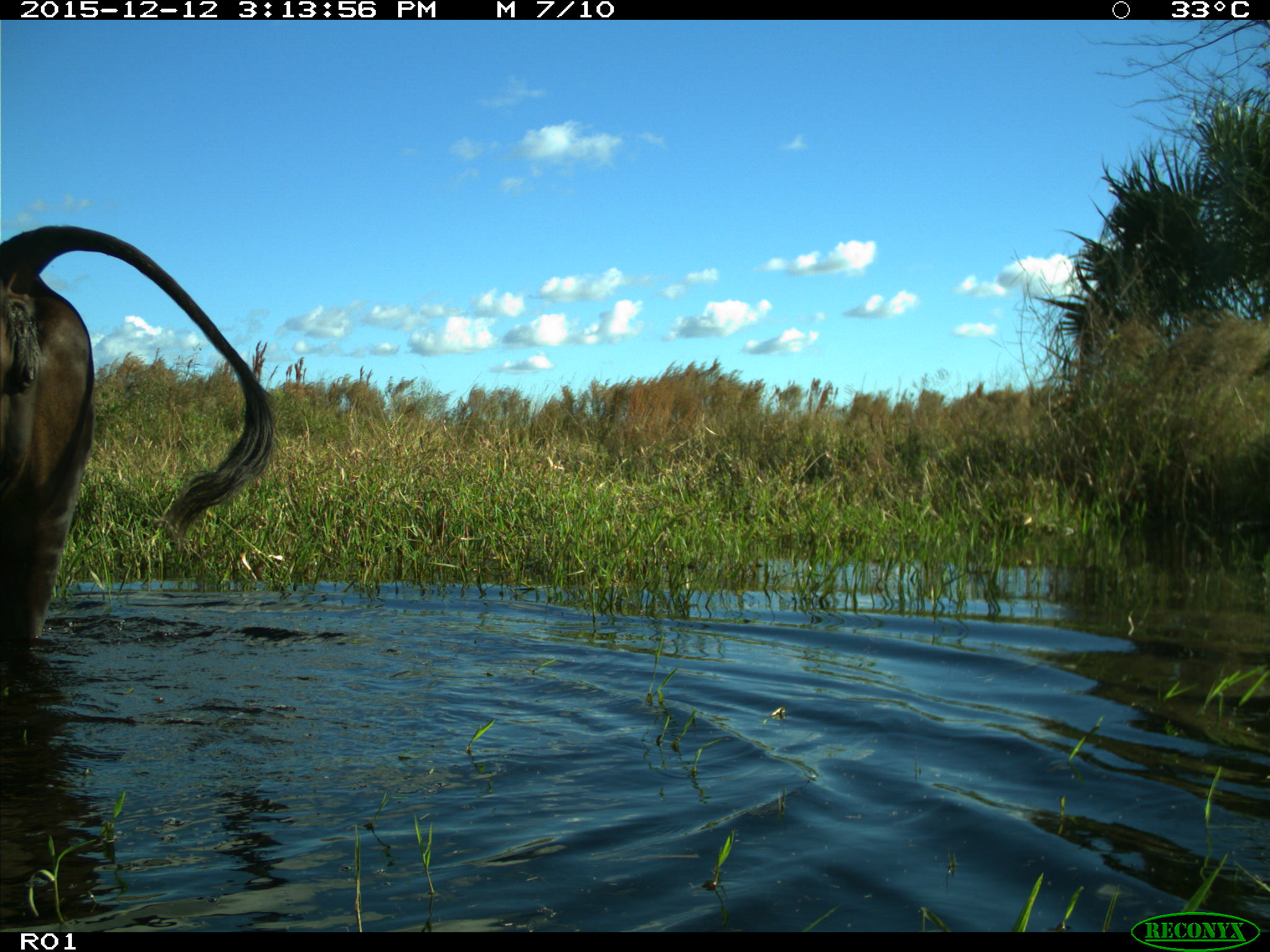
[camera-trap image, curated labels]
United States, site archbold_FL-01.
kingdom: Animalia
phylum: Chordata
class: Mammalia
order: Artiodactyla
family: Bovidae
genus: Bos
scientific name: Bos taurus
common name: domestic cow